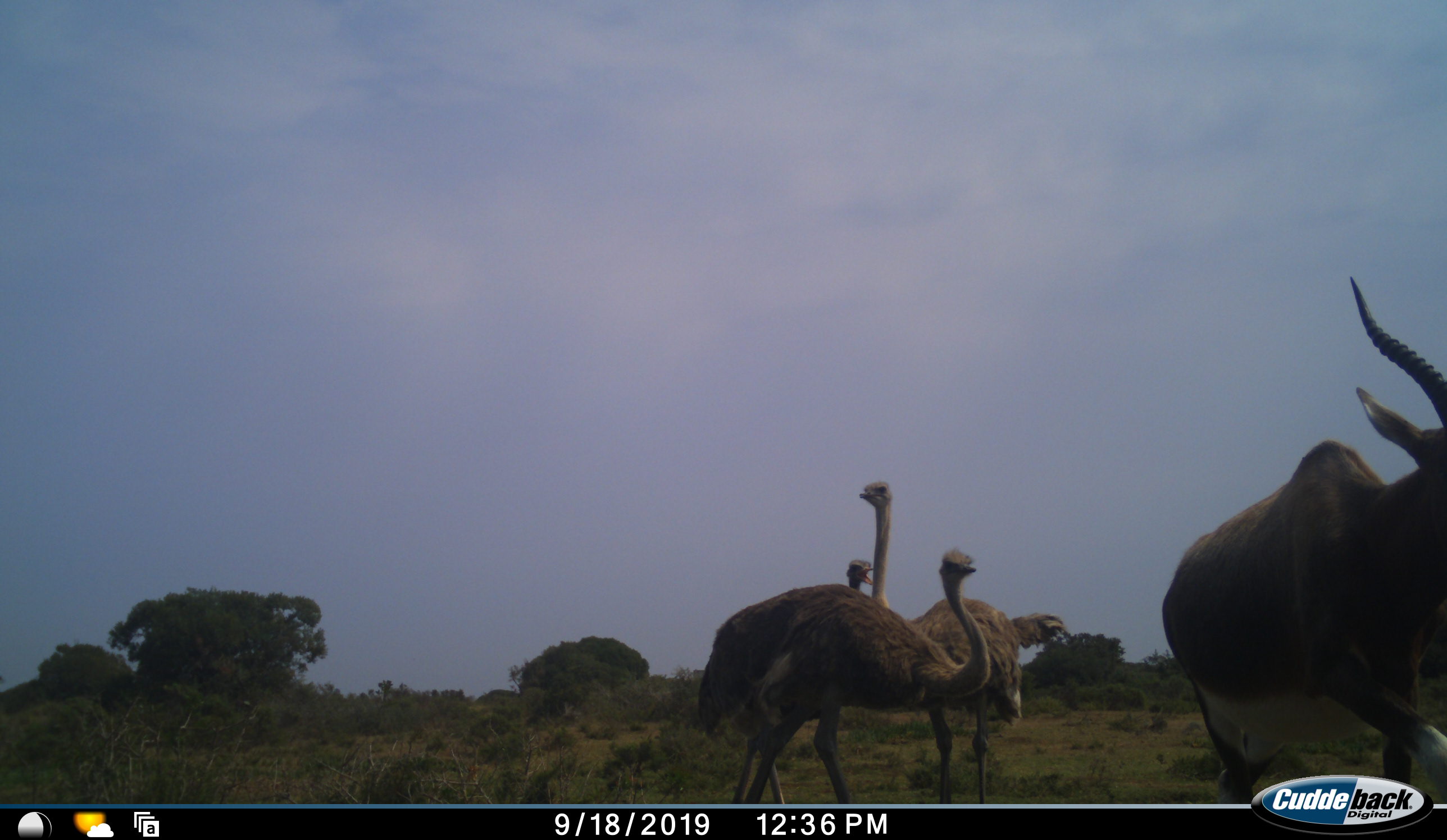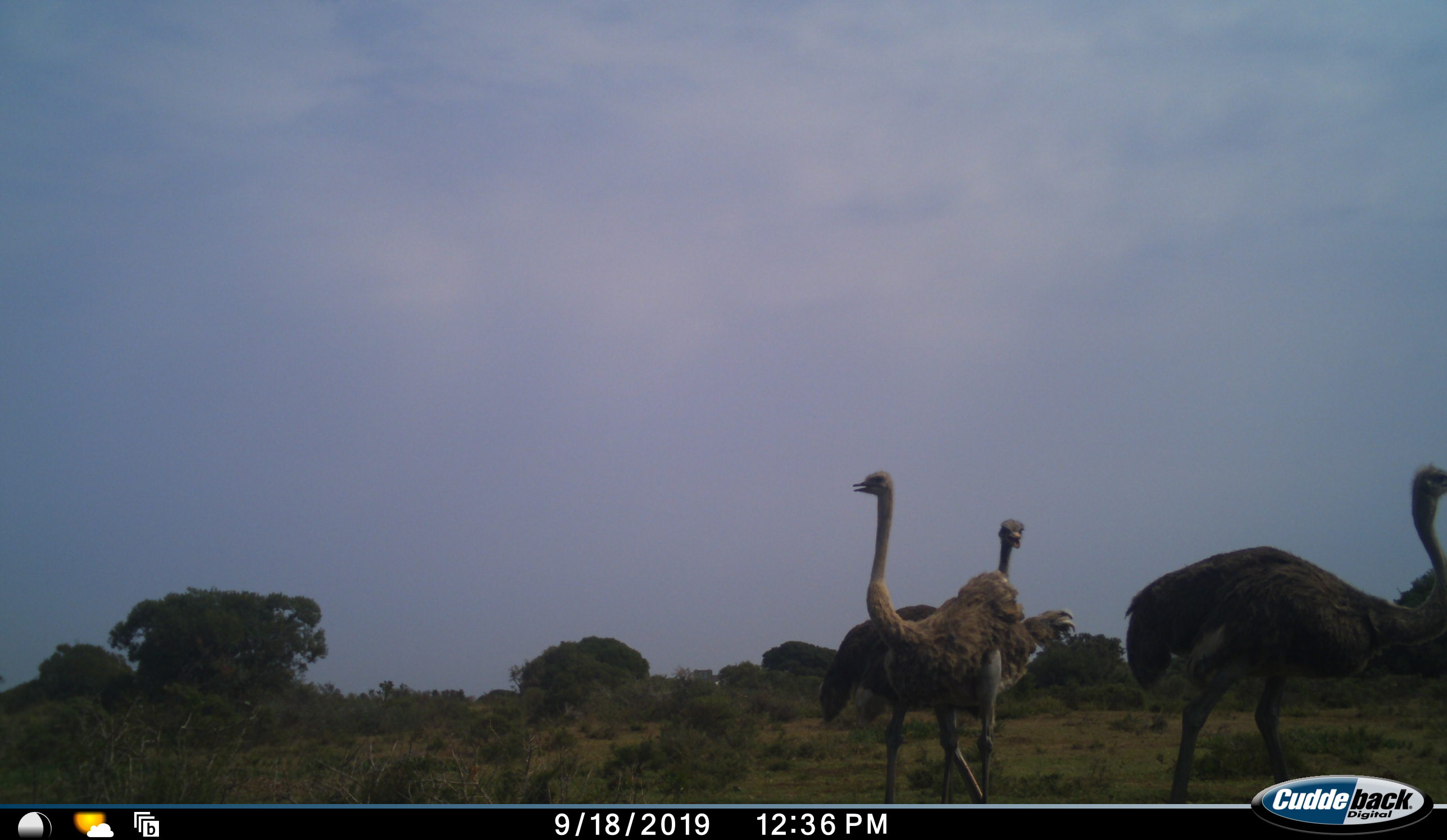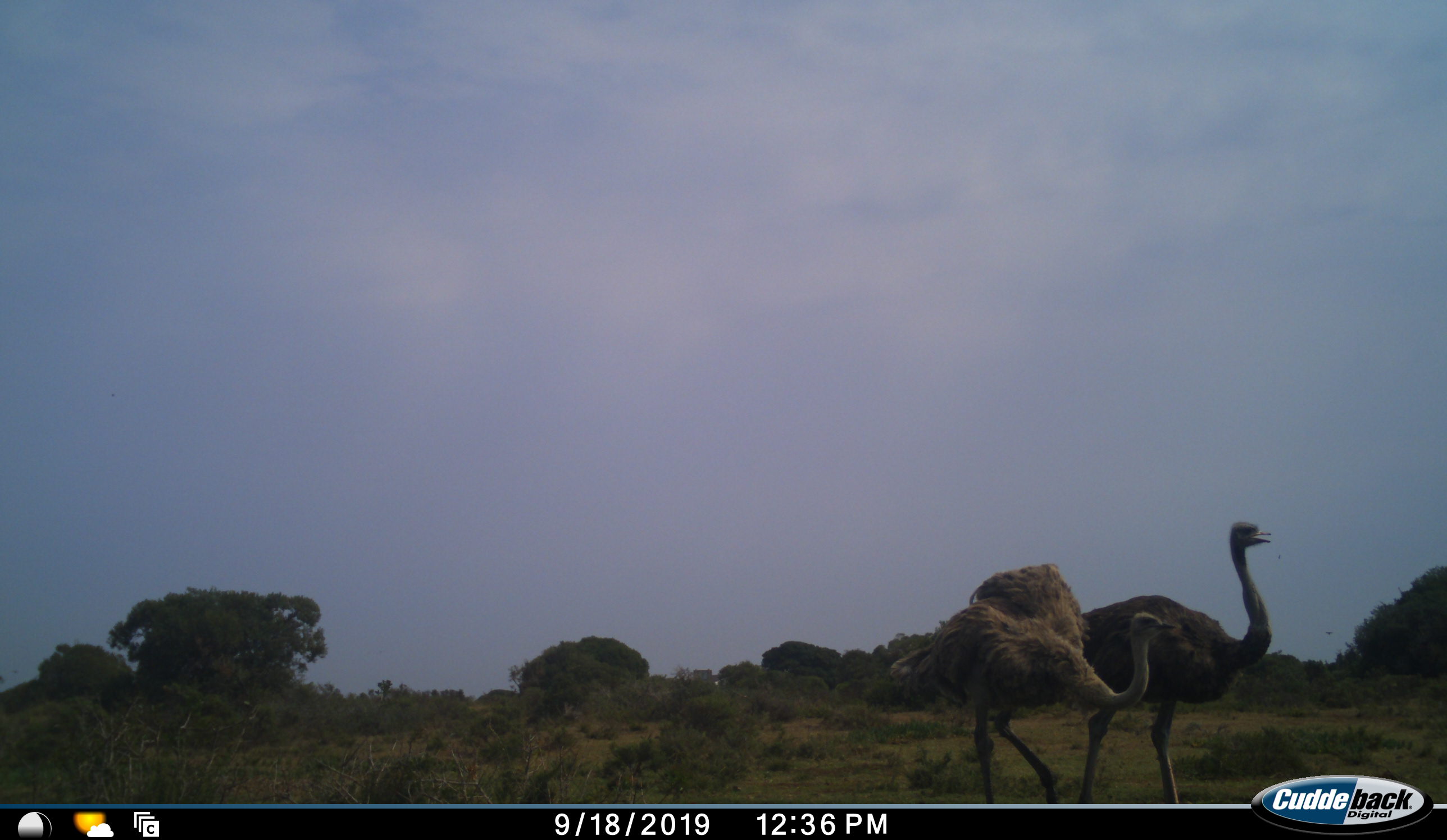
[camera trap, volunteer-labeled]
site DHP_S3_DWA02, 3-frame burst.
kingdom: Animalia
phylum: Chordata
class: Mammalia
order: Artiodactyla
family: Bovidae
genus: Damaliscus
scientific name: Damaliscus pygargus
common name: bontebok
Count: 1.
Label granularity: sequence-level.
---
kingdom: Animalia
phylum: Chordata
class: Aves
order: Struthioniformes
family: Struthionidae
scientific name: Struthionidae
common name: ostrich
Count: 3.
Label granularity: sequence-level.